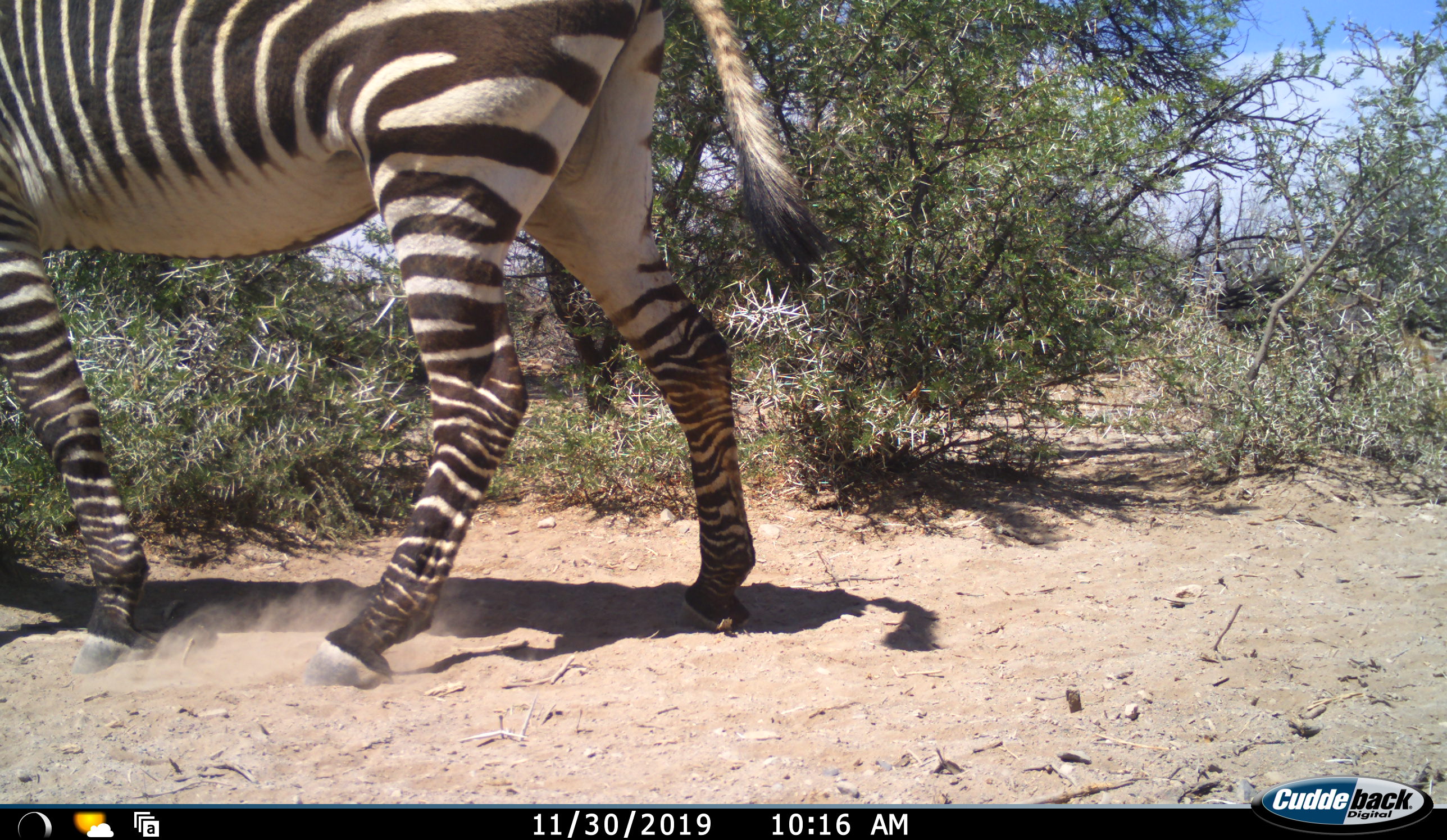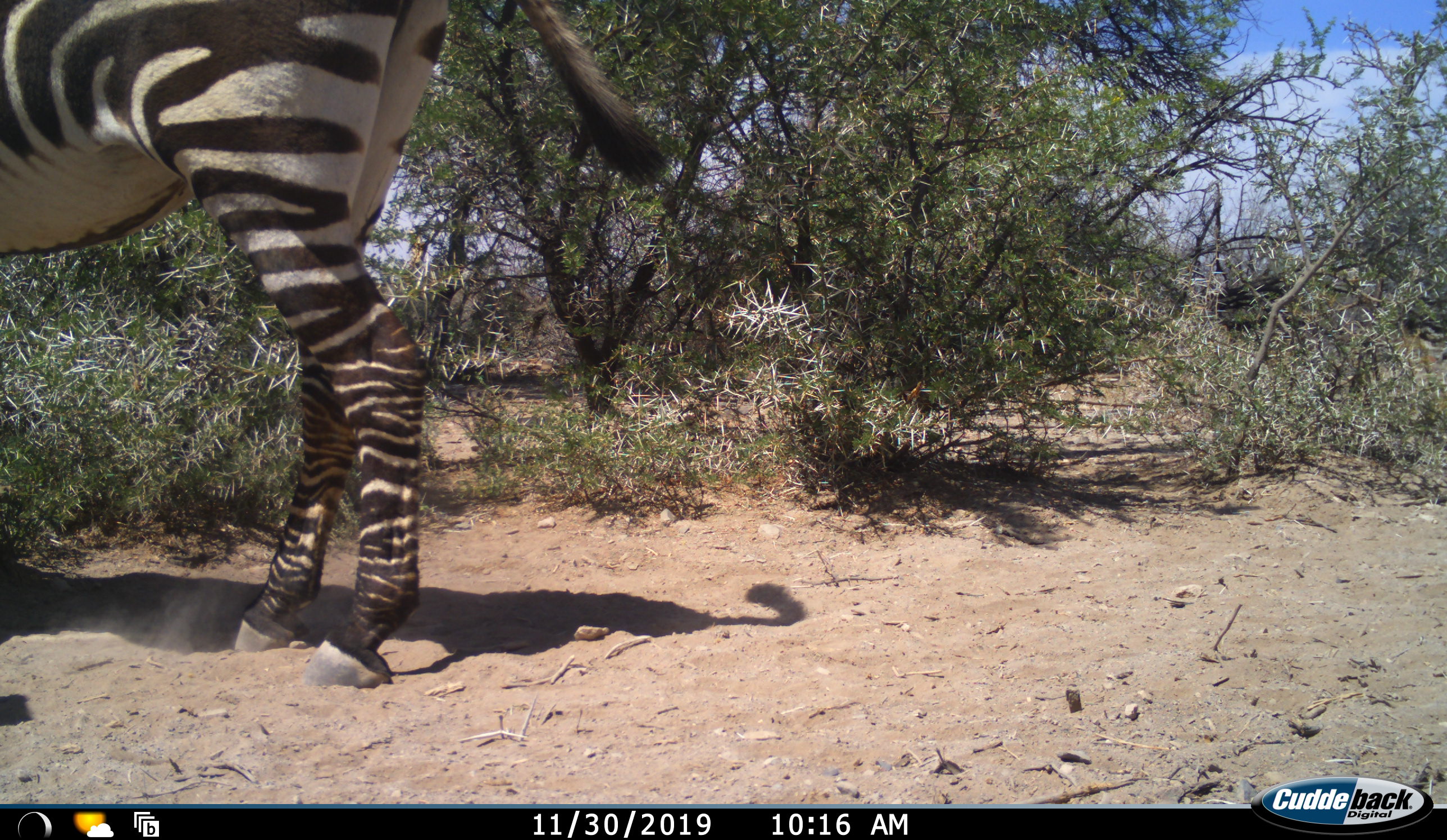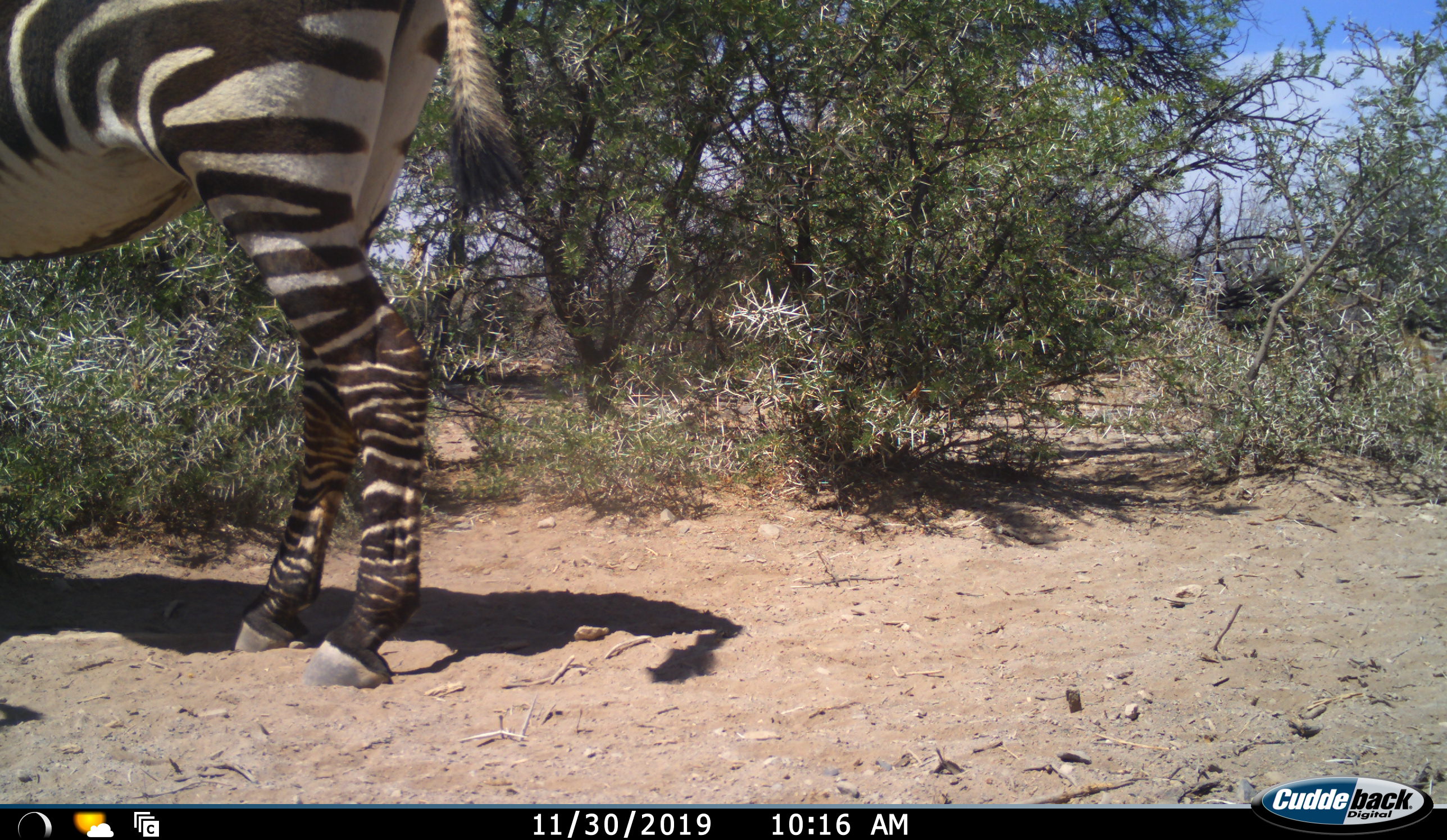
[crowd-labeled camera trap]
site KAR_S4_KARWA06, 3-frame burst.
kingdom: Animalia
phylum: Chordata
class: Mammalia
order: Perissodactyla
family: Equidae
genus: Equus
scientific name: Equus zebra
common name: mountain zebra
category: zebramountain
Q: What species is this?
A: Zebramountain (mountain zebra) (Equus zebra).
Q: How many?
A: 1.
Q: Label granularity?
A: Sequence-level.